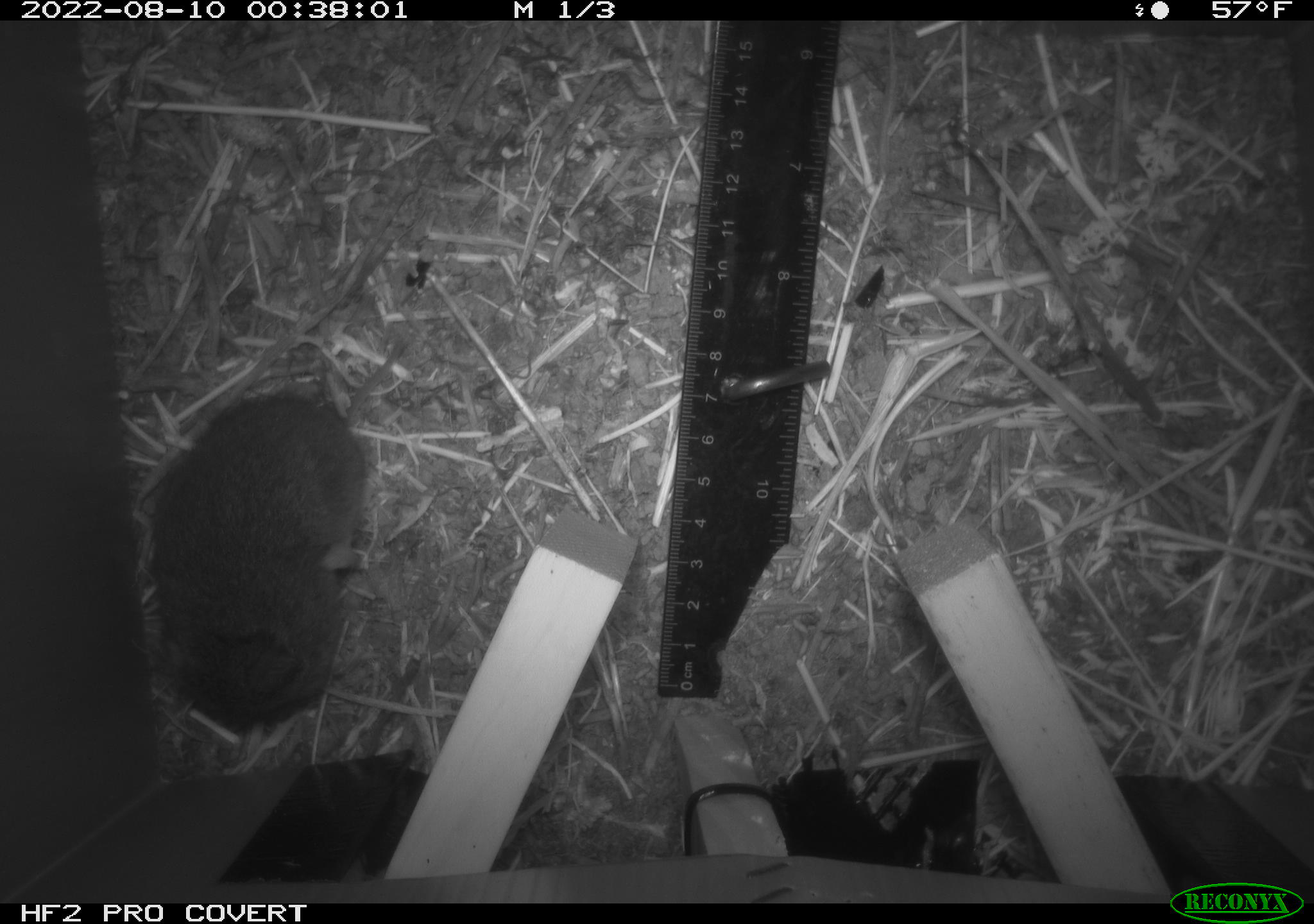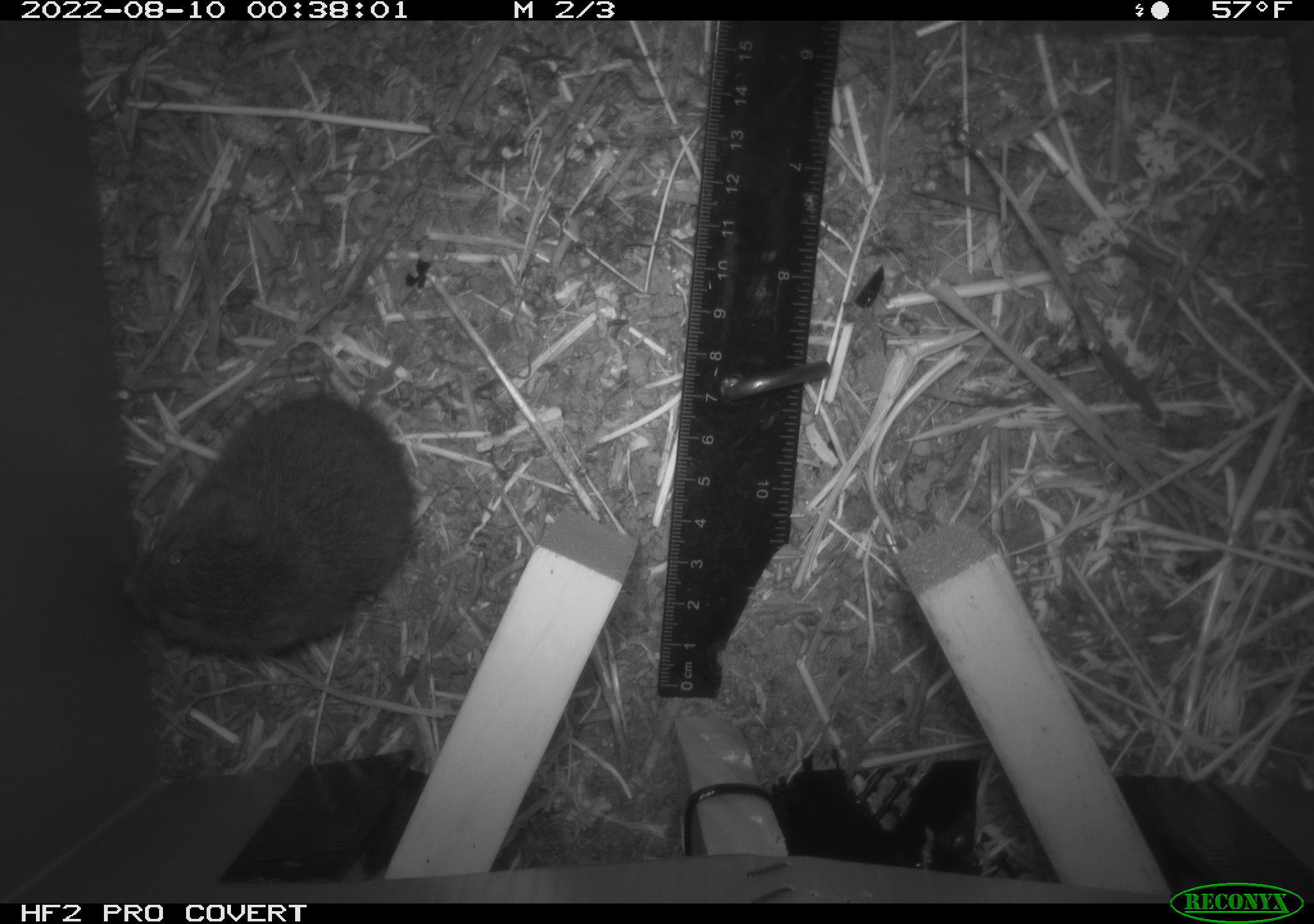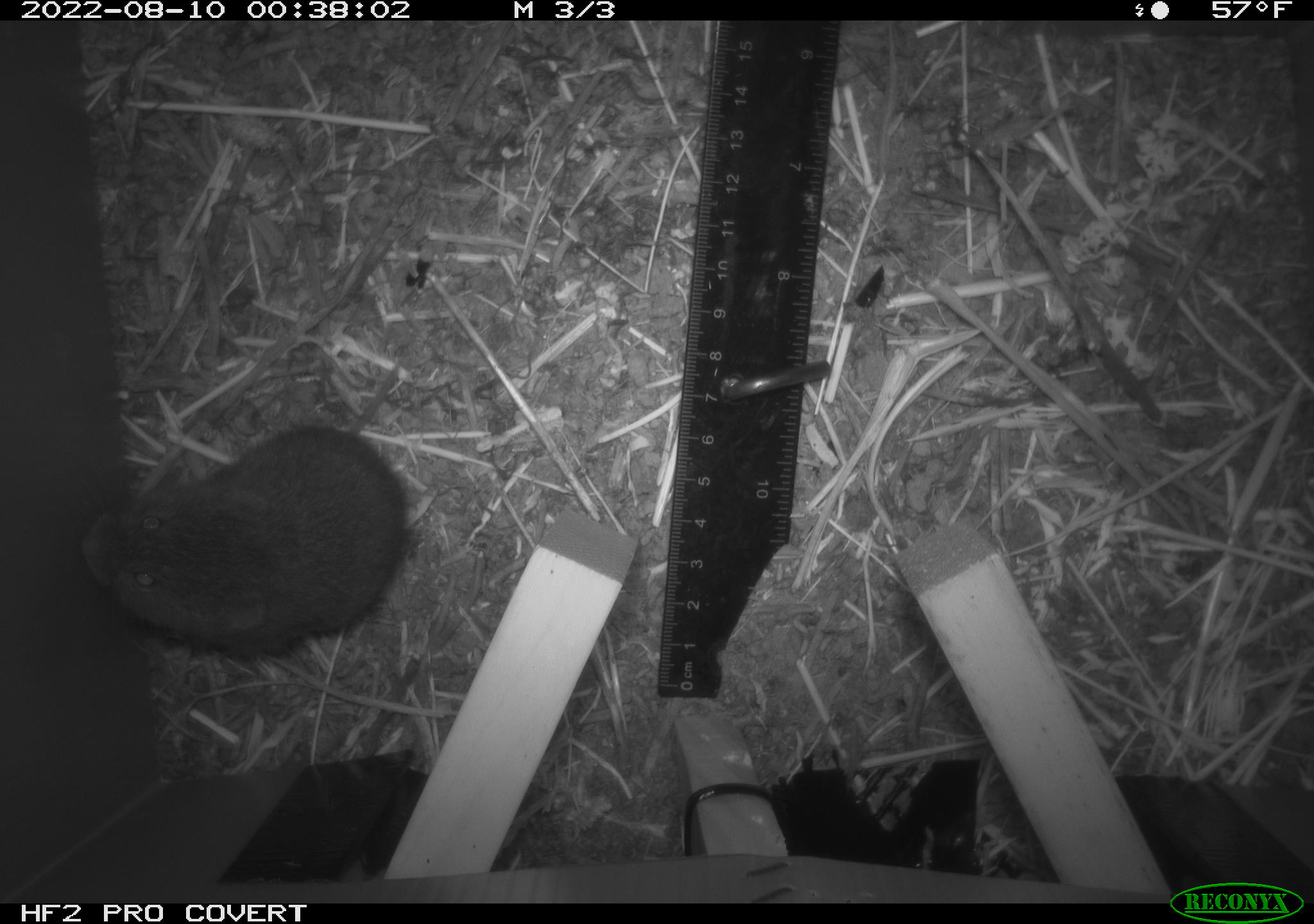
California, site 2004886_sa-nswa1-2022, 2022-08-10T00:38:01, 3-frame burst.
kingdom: Animalia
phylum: Chordata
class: Mammalia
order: Rodentia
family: Cricetidae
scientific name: Cricetidae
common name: hamsters, voles, lemmings, and allies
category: cricetidae family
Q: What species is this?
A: Cricetidae family (hamsters, voles, lemmings, and allies) (Cricetidae).